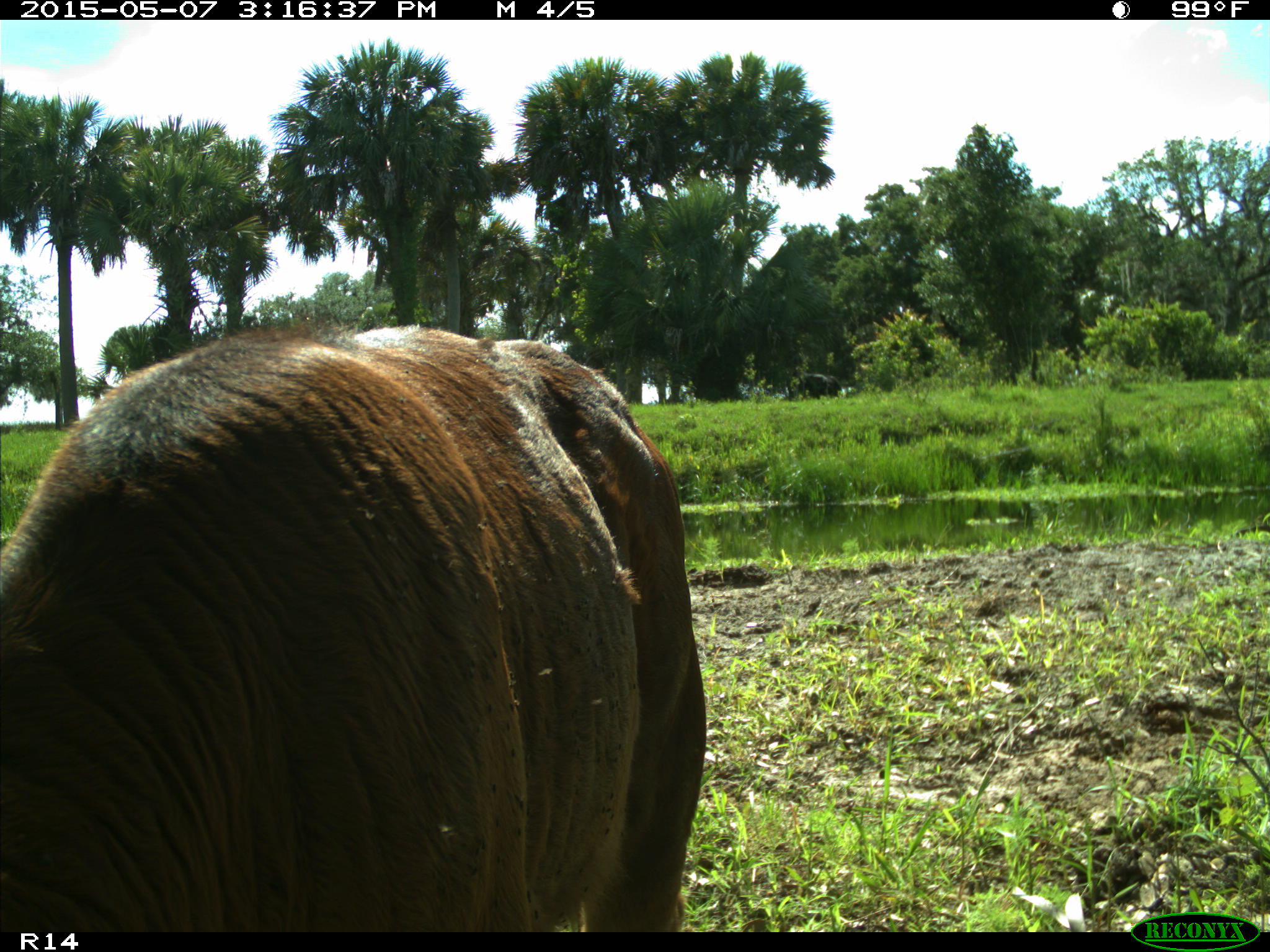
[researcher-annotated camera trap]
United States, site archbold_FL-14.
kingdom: Animalia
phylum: Chordata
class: Mammalia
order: Artiodactyla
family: Bovidae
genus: Bos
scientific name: Bos taurus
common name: domestic cow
Bos taurus (domestic cow).